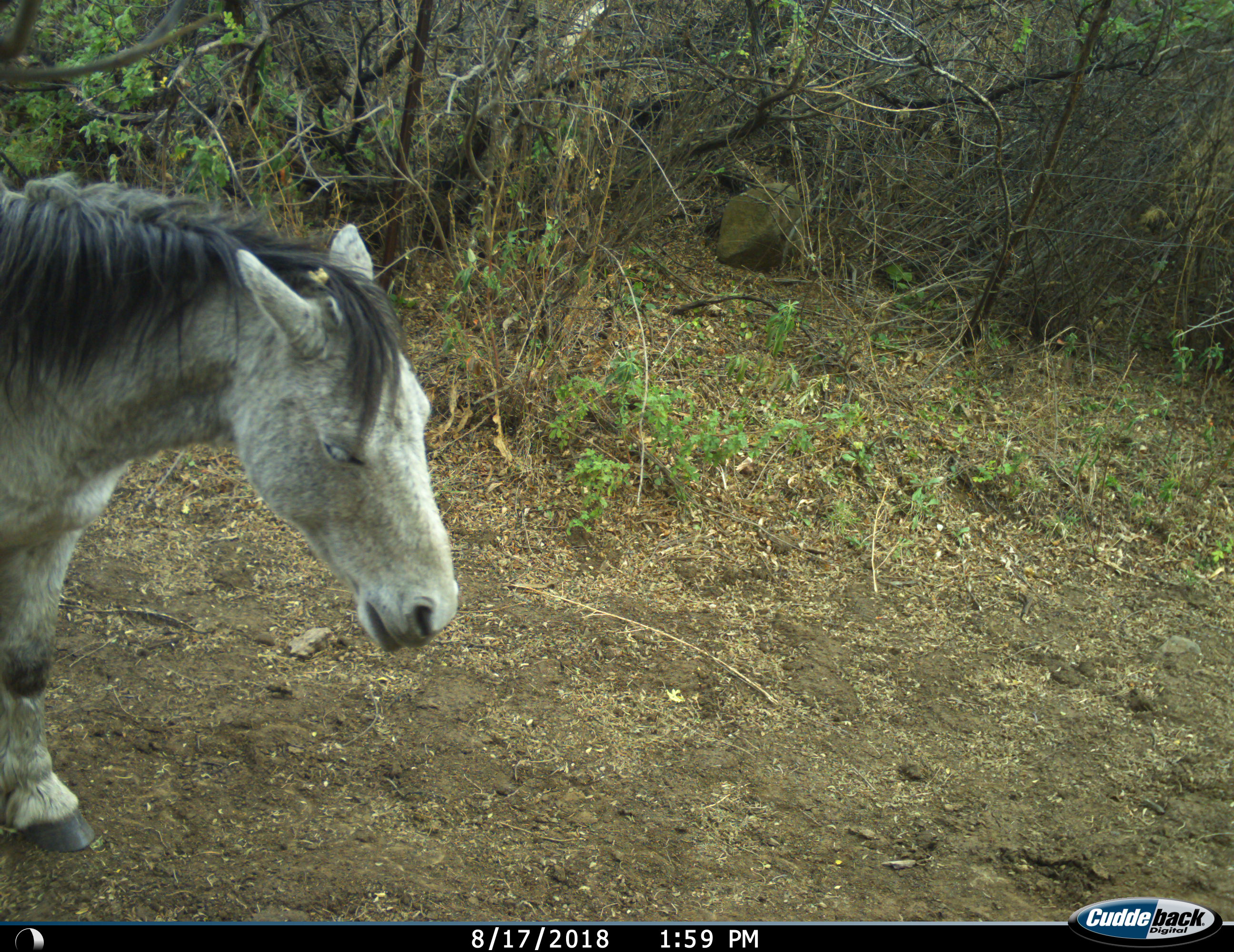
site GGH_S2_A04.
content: unidentified animal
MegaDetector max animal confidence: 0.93